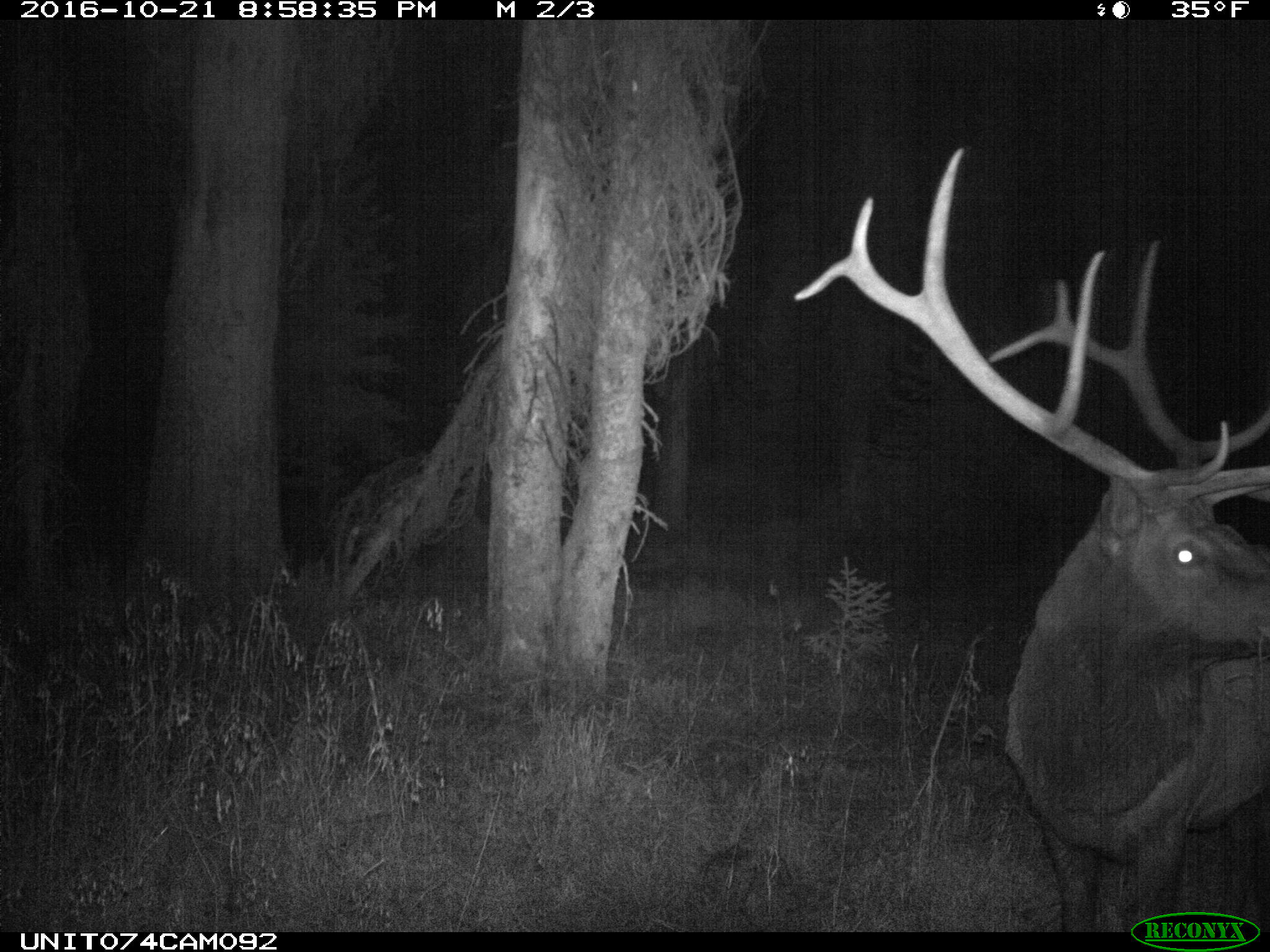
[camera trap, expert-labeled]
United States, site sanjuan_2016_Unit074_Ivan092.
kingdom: Animalia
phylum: Chordata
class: Mammalia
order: Artiodactyla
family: Cervidae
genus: Cervus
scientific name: Cervus elaphus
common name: red deer